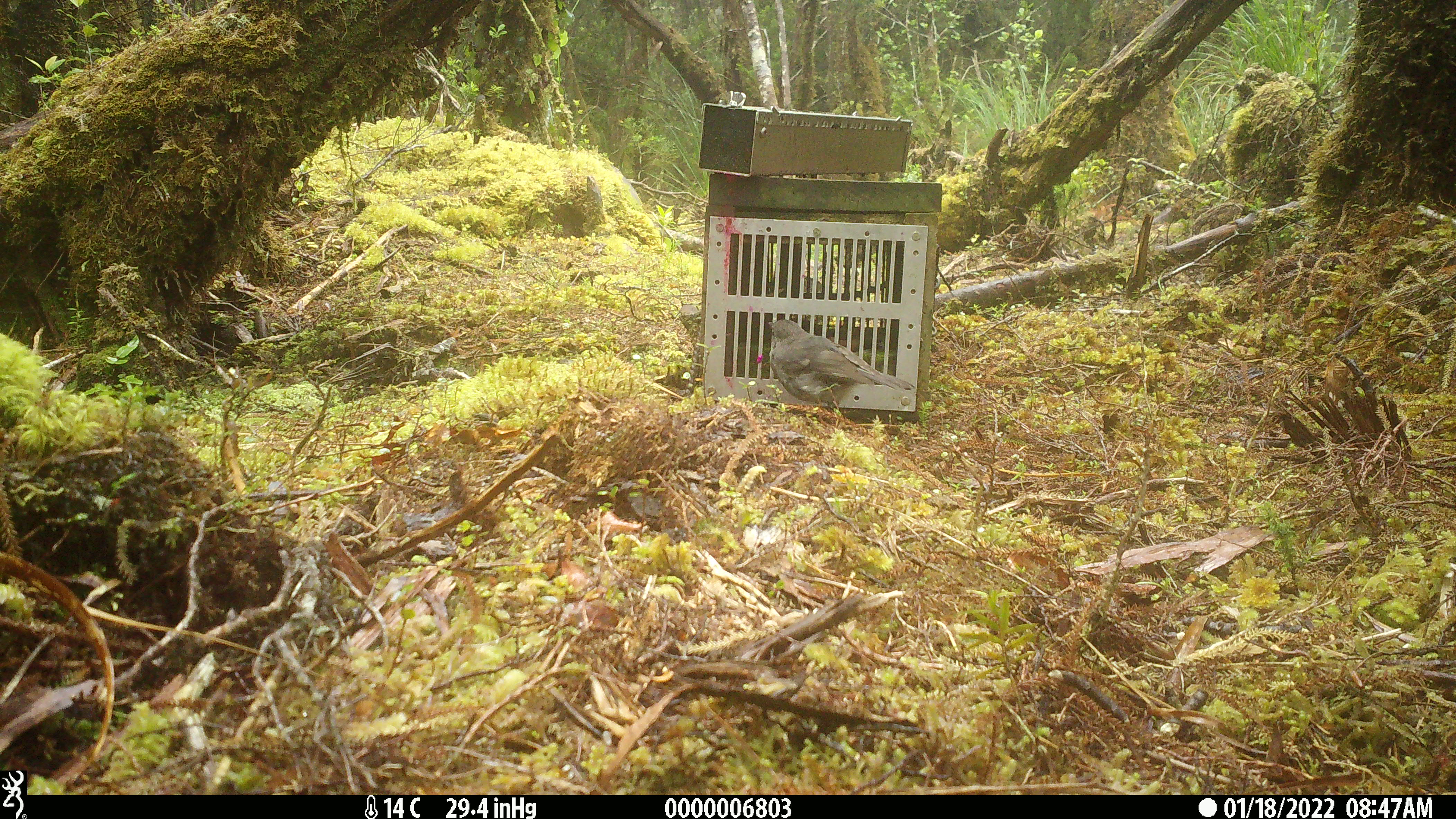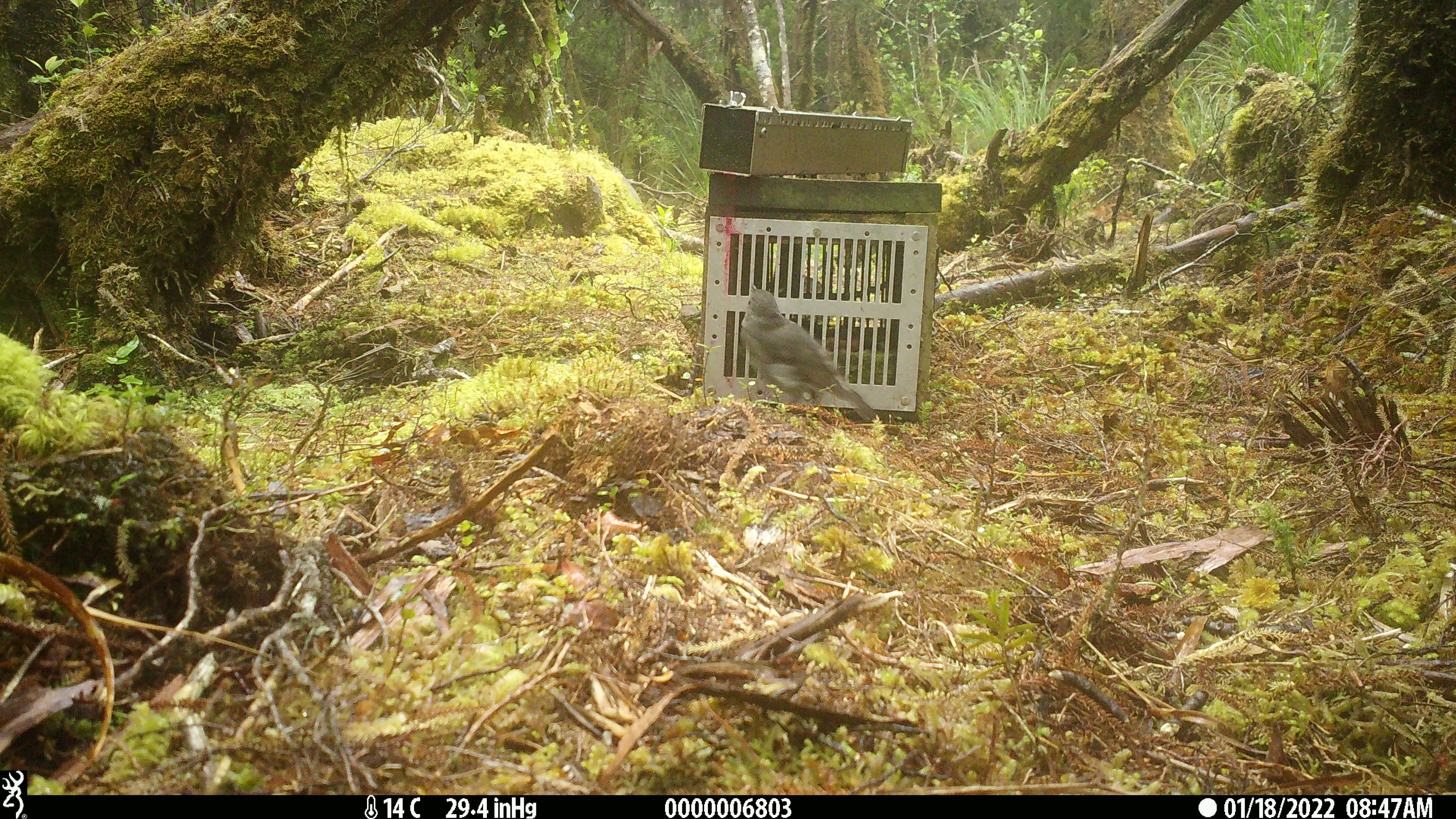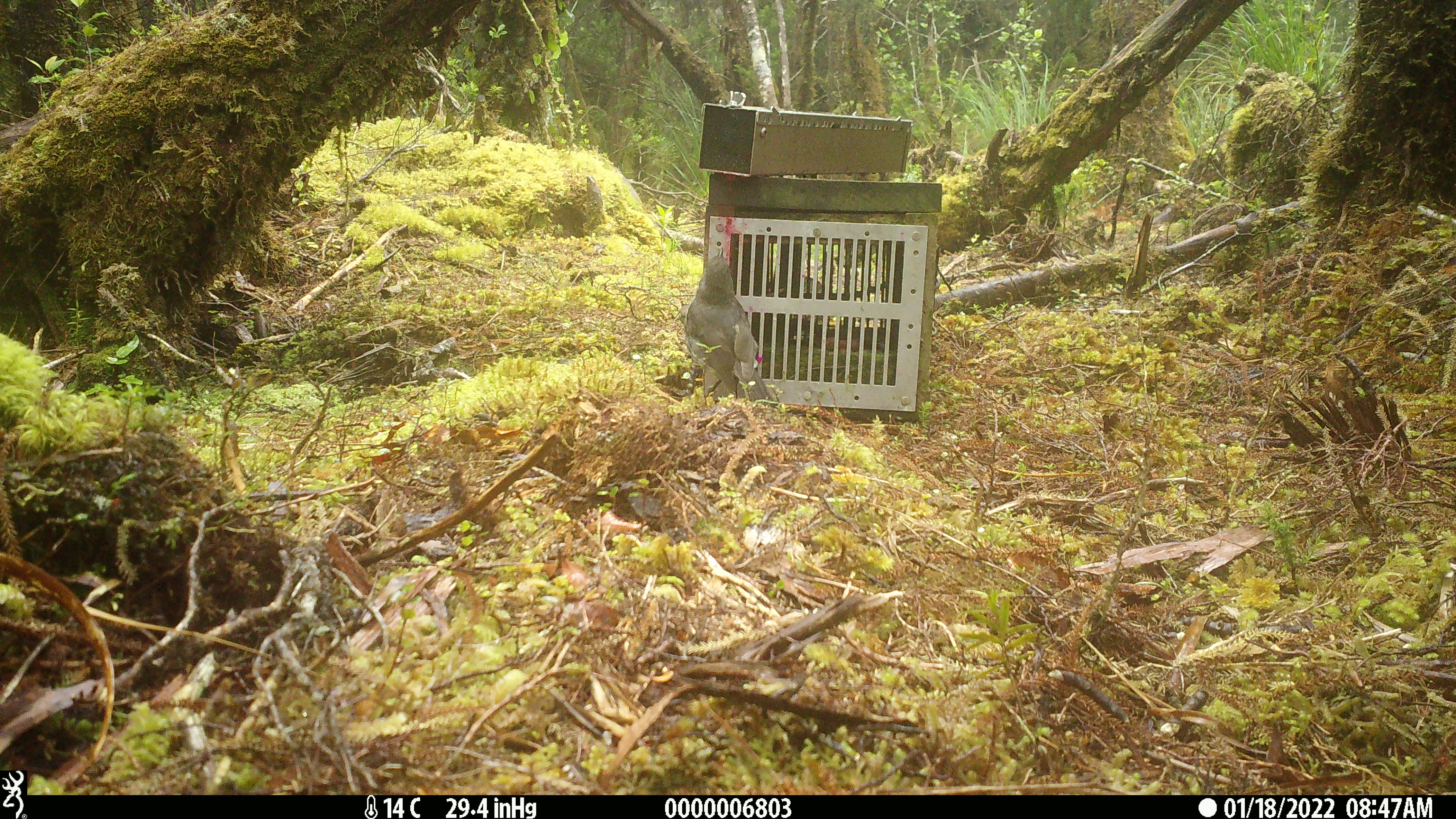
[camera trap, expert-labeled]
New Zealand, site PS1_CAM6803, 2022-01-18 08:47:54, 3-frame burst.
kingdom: Animalia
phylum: Chordata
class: Aves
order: Passeriformes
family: Petroicidae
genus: Petroica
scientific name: Petroica australis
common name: new zealand robin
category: robin